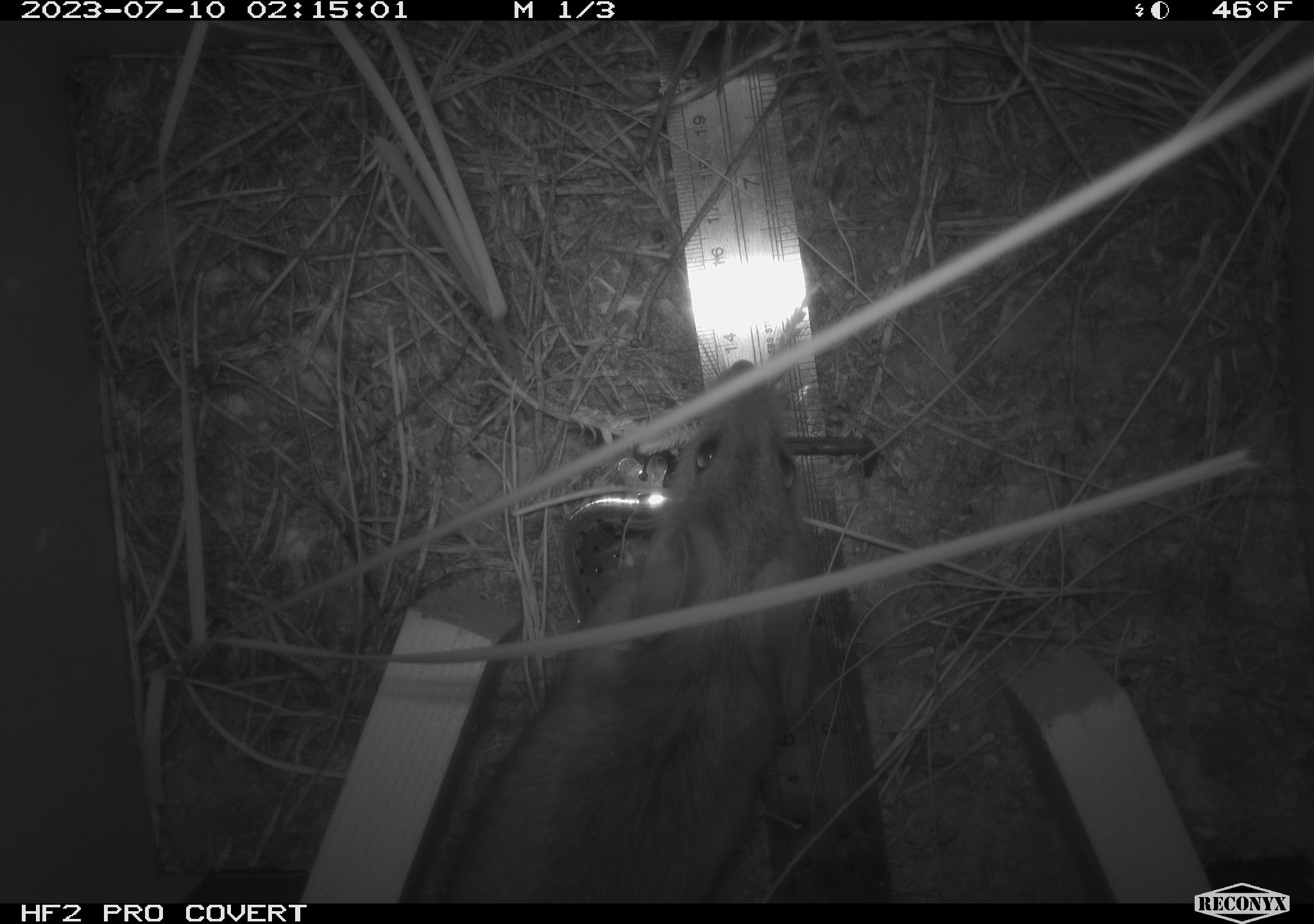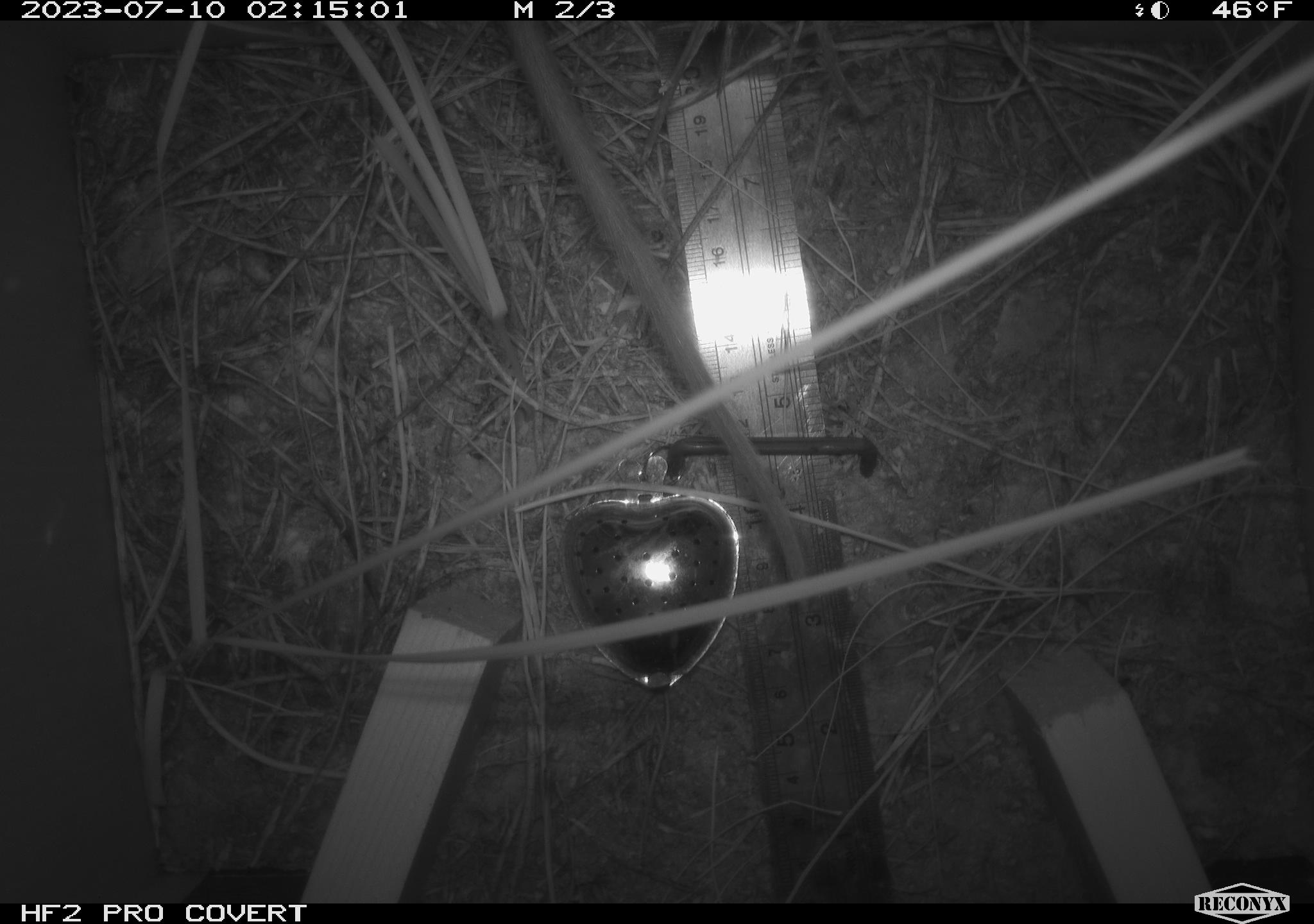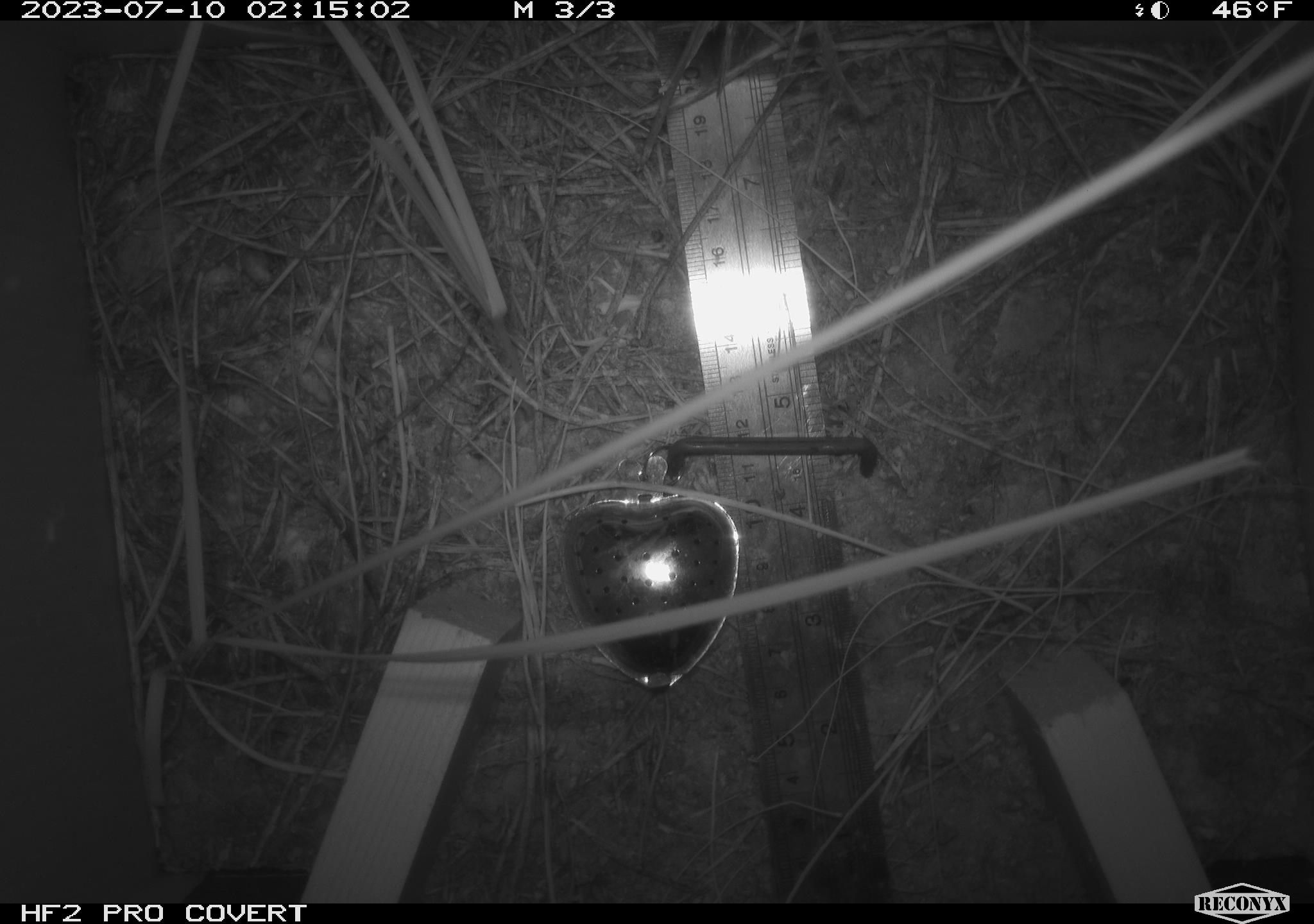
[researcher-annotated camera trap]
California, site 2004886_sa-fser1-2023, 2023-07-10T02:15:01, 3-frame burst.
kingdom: Animalia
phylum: Chordata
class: Mammalia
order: Rodentia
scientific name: Rodentia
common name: mouse species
Mouse species (Rodentia).